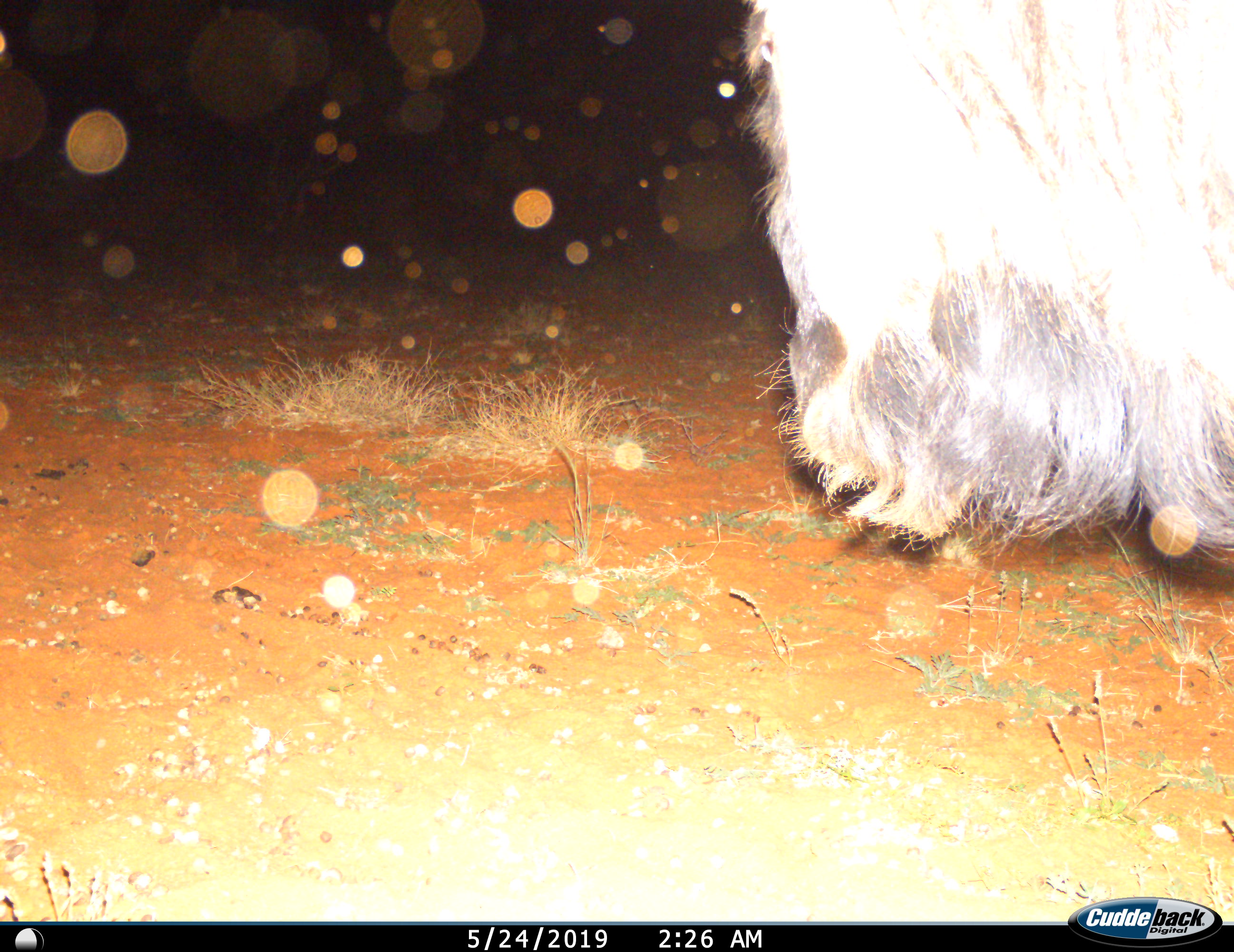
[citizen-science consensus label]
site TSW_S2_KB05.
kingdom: Animalia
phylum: Chordata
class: Mammalia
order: Artiodactyla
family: Bovidae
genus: Connochaetes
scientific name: Connochaetes taurinus taurinus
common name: blue wildebeest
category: wildebeestblue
Wildebeestblue (blue wildebeest) (Connochaetes taurinus taurinus), count 1. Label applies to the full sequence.